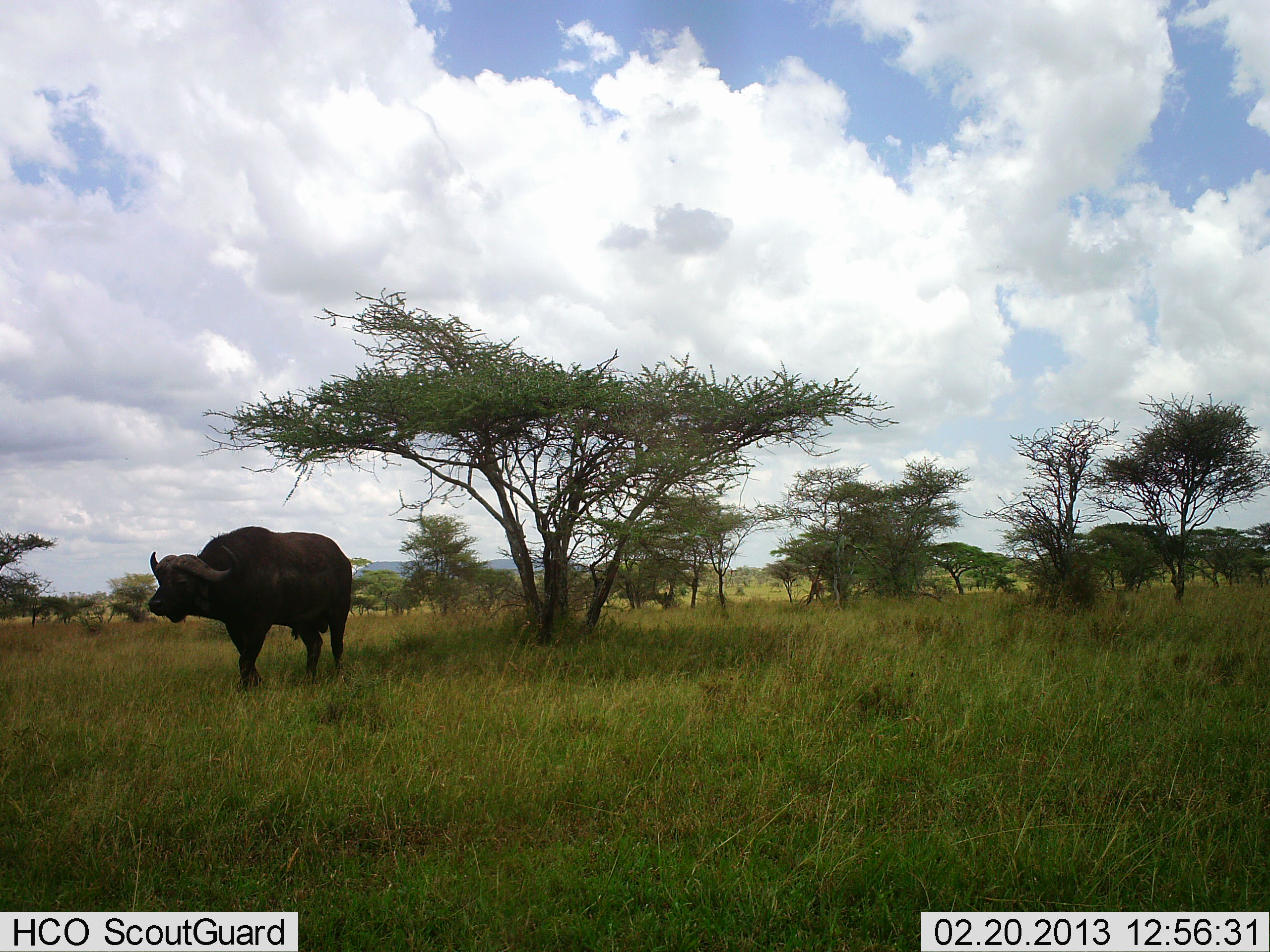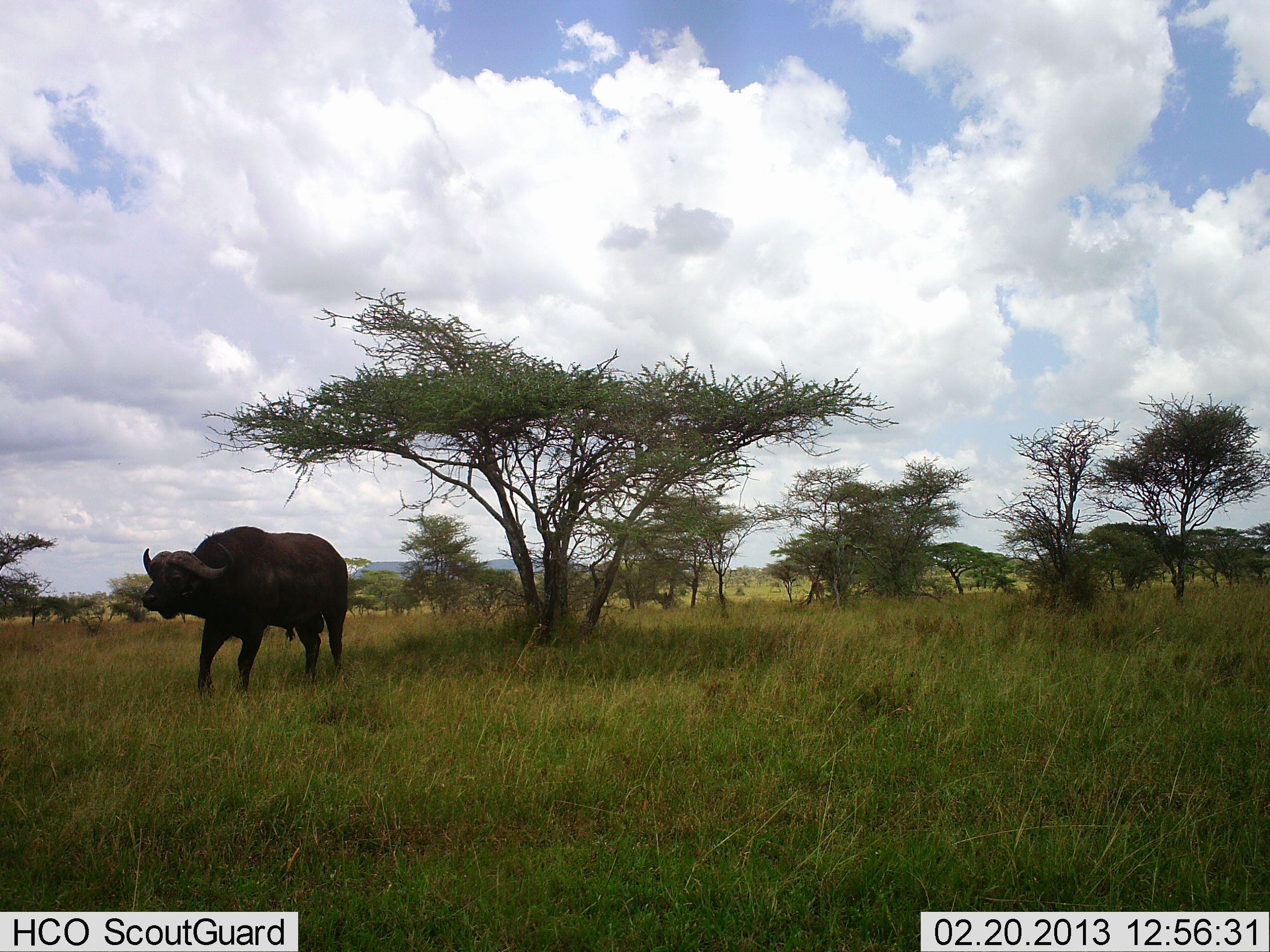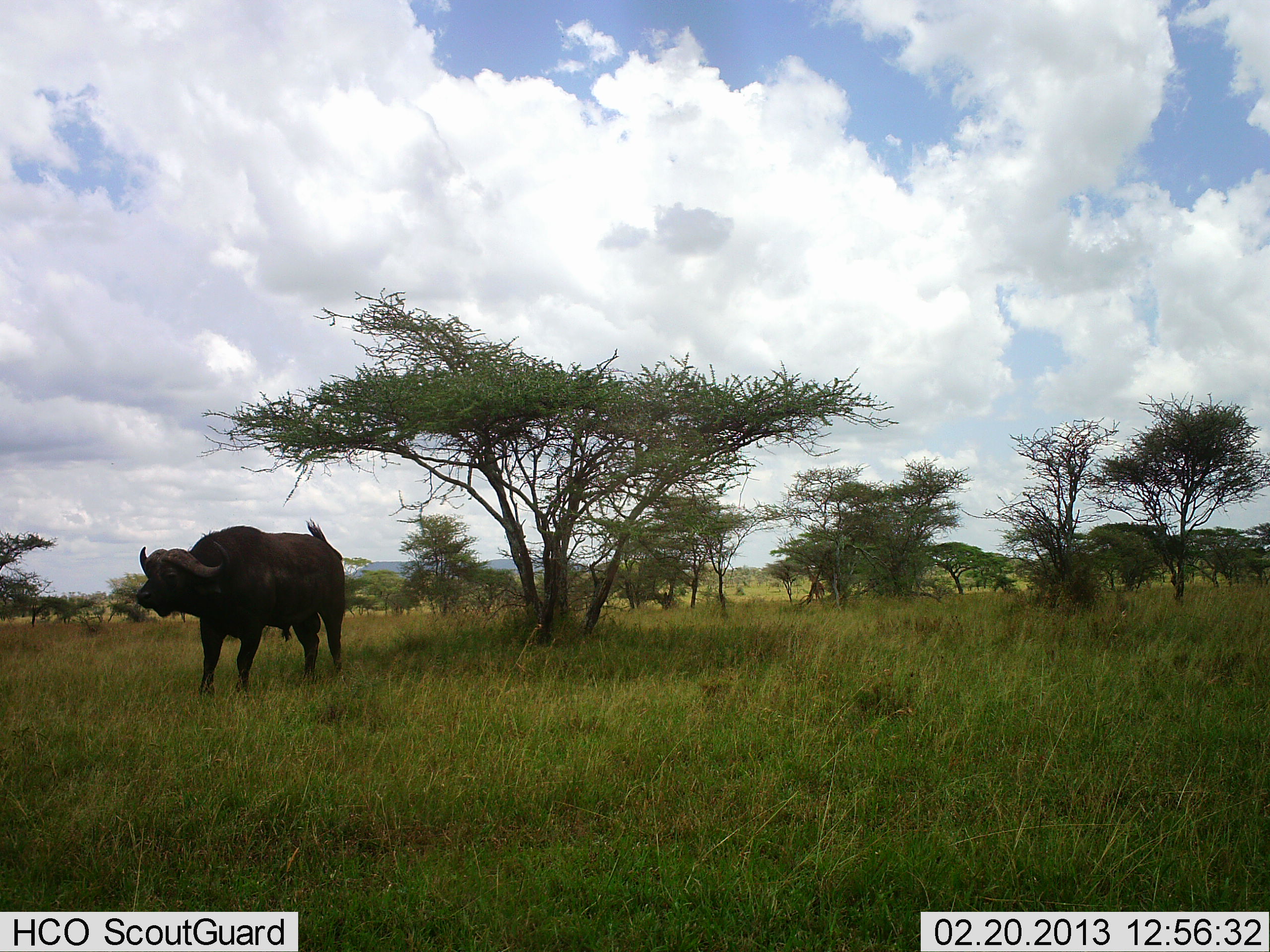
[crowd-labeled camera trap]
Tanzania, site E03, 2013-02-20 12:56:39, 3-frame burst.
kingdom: Animalia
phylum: Chordata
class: Mammalia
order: Artiodactyla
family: Bovidae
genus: Syncerus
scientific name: Syncerus caffer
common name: cape buffalo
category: buffalo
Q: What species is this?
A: Buffalo (cape buffalo) (Syncerus caffer).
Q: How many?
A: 1.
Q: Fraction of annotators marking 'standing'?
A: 74%.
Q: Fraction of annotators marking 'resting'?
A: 0%.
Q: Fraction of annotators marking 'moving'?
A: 32%.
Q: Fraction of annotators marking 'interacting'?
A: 0%.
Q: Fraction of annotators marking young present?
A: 0%.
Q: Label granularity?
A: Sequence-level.